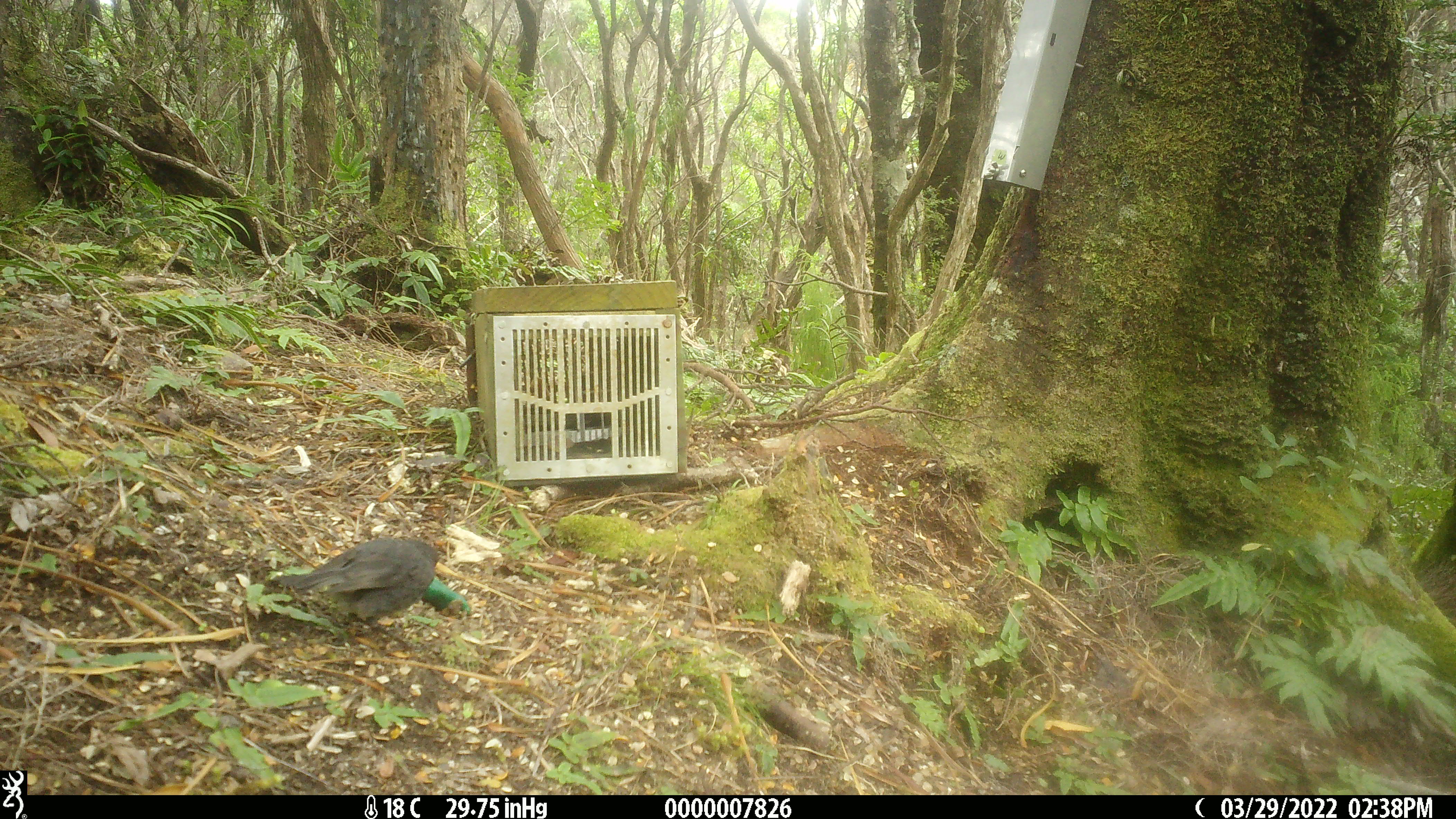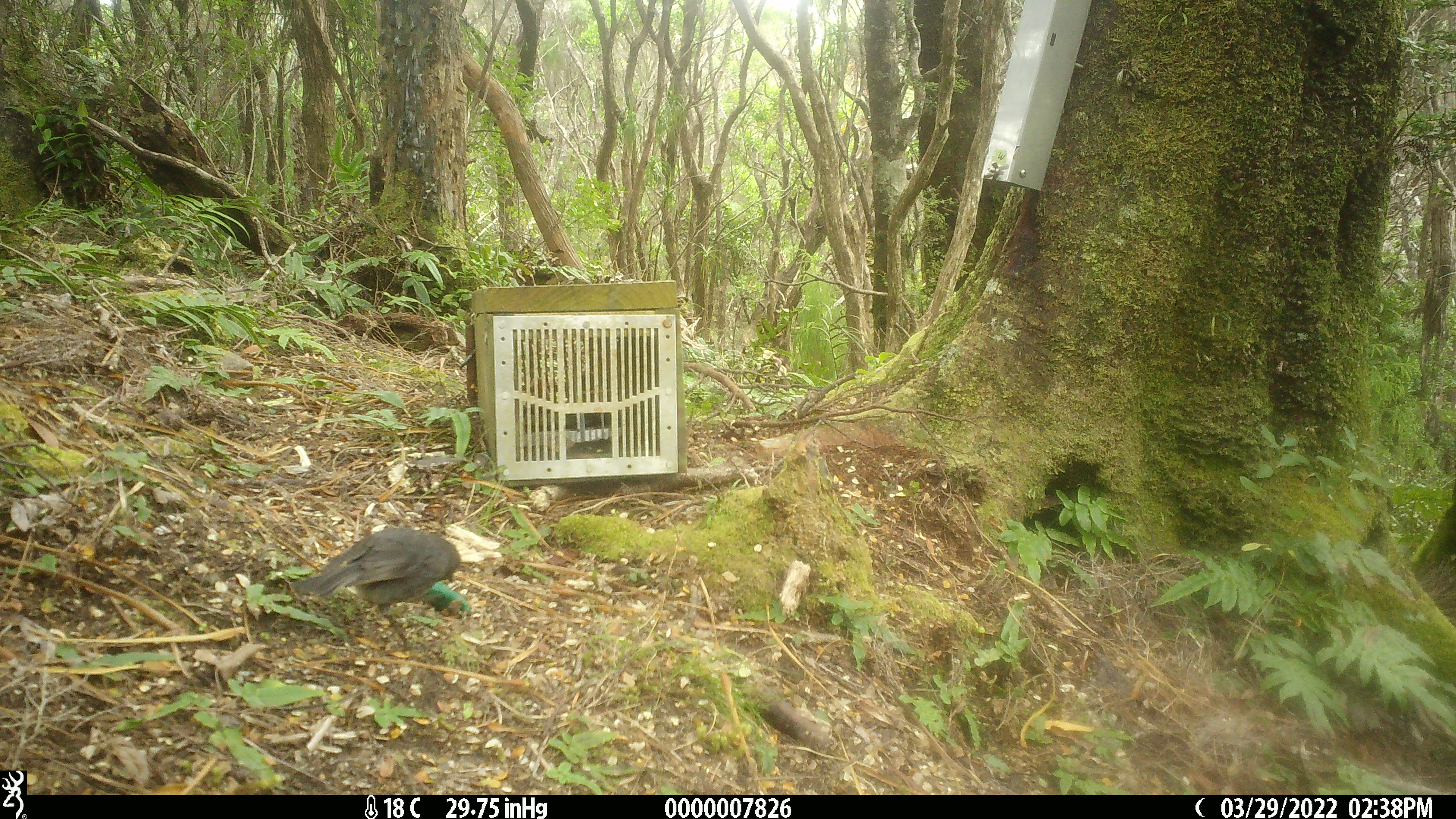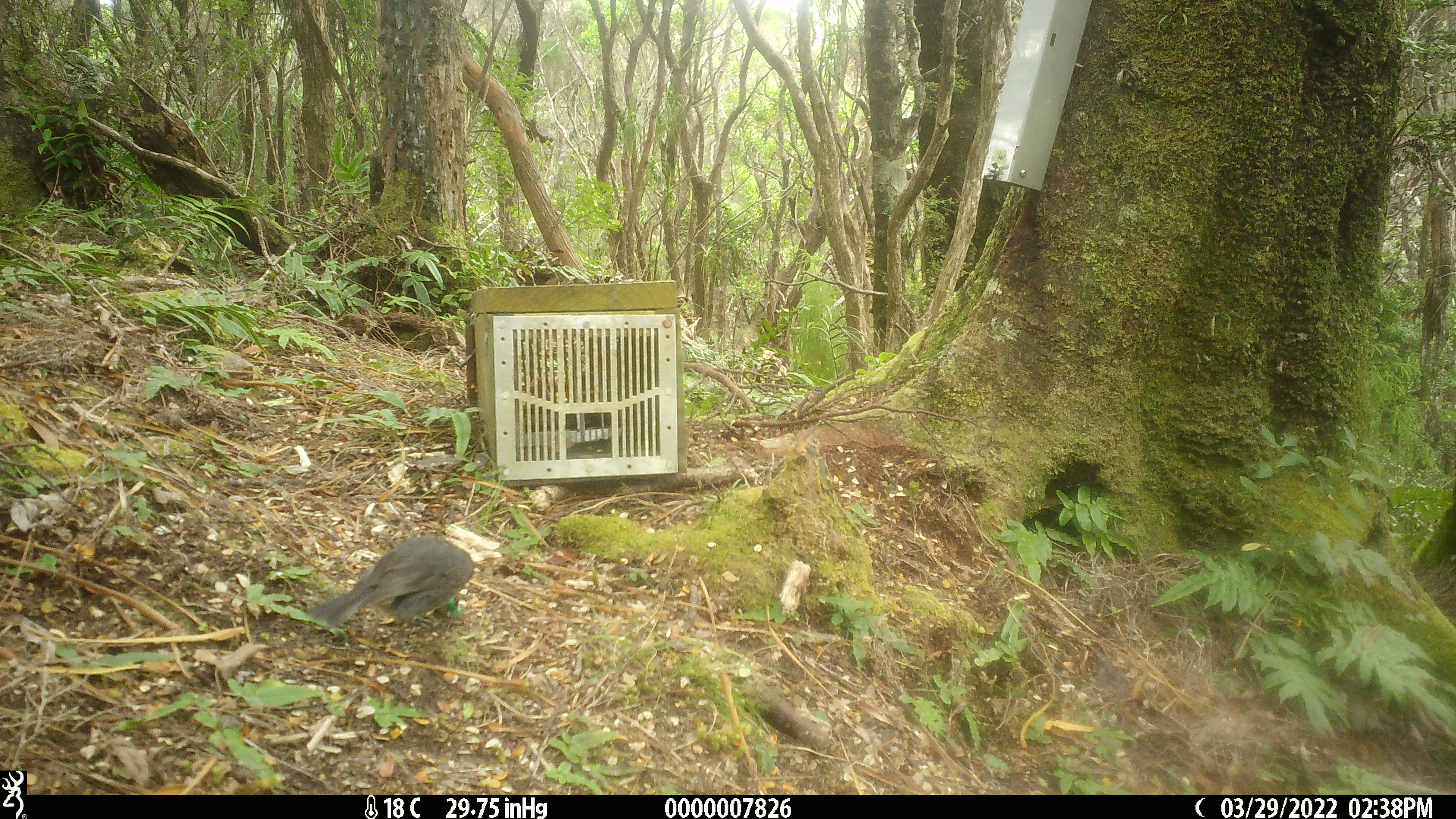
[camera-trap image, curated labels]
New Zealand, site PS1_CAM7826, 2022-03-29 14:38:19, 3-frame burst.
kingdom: Animalia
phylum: Chordata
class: Aves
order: Passeriformes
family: Petroicidae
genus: Petroica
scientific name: Petroica australis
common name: new zealand robin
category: robin